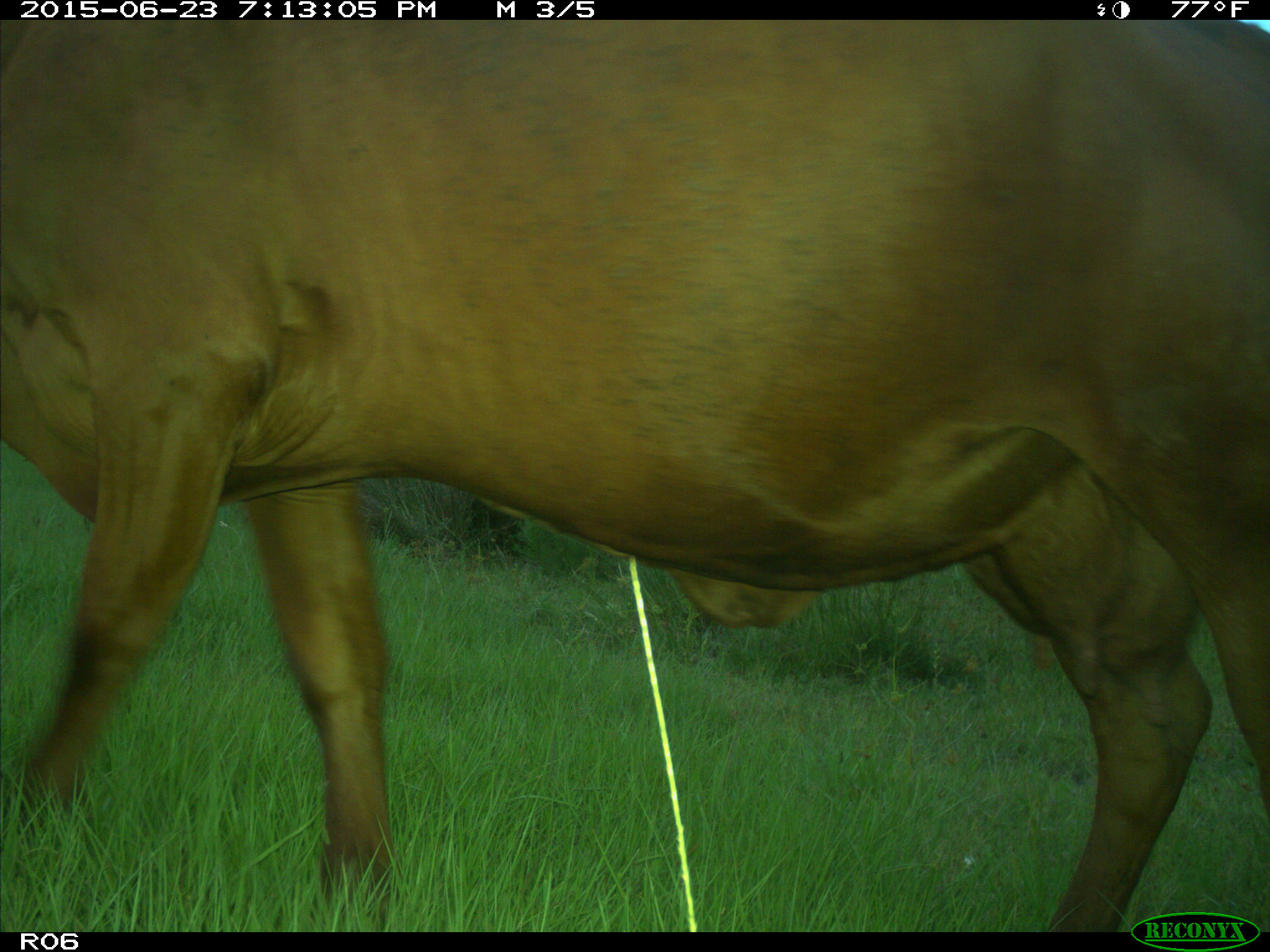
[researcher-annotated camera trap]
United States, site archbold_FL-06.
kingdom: Animalia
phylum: Chordata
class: Mammalia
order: Artiodactyla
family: Bovidae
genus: Bos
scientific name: Bos taurus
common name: domestic cow